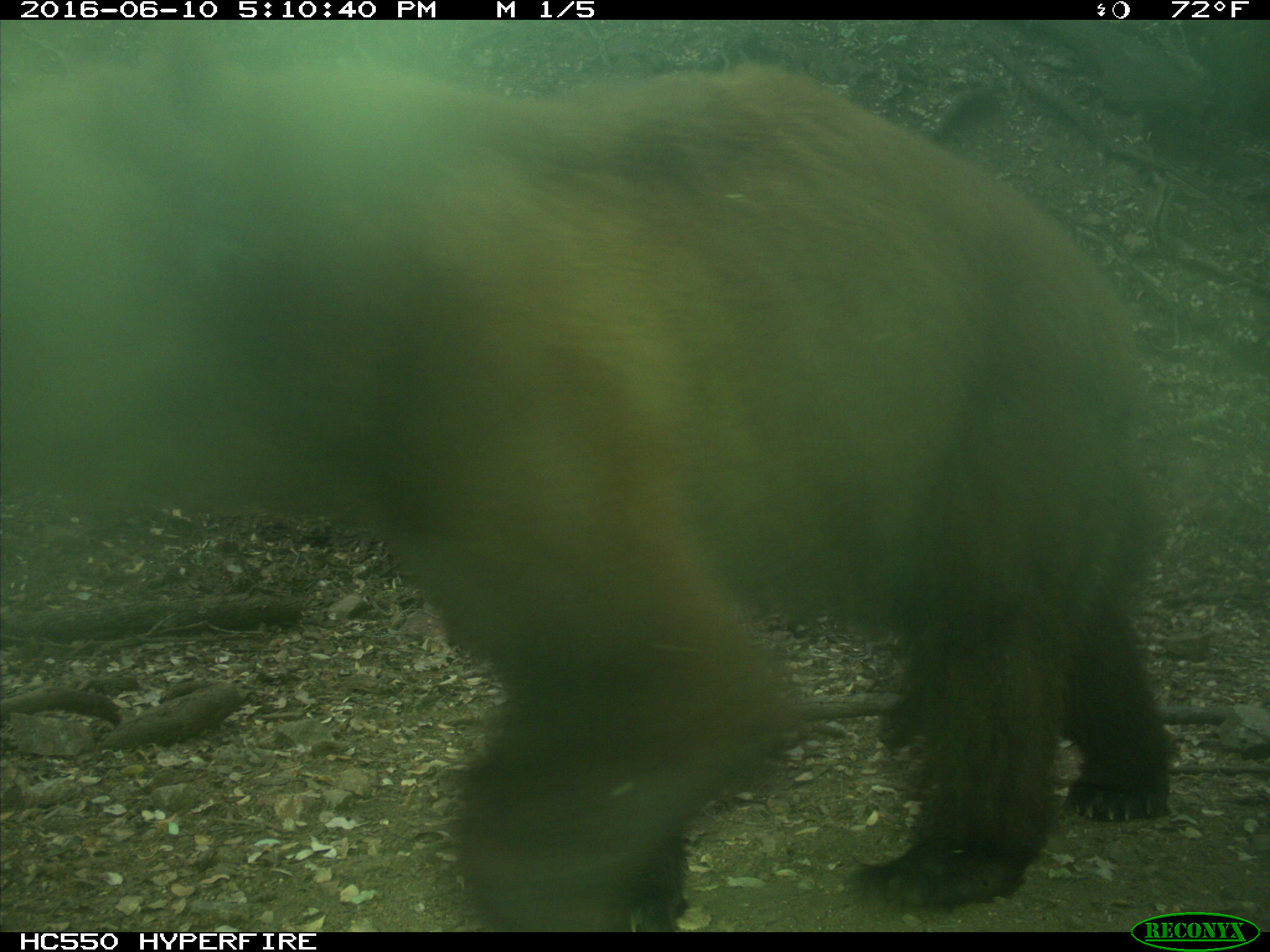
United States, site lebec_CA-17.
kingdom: Animalia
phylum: Chordata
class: Mammalia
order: Carnivora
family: Ursidae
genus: Ursus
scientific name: Ursus americanus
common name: american black bear